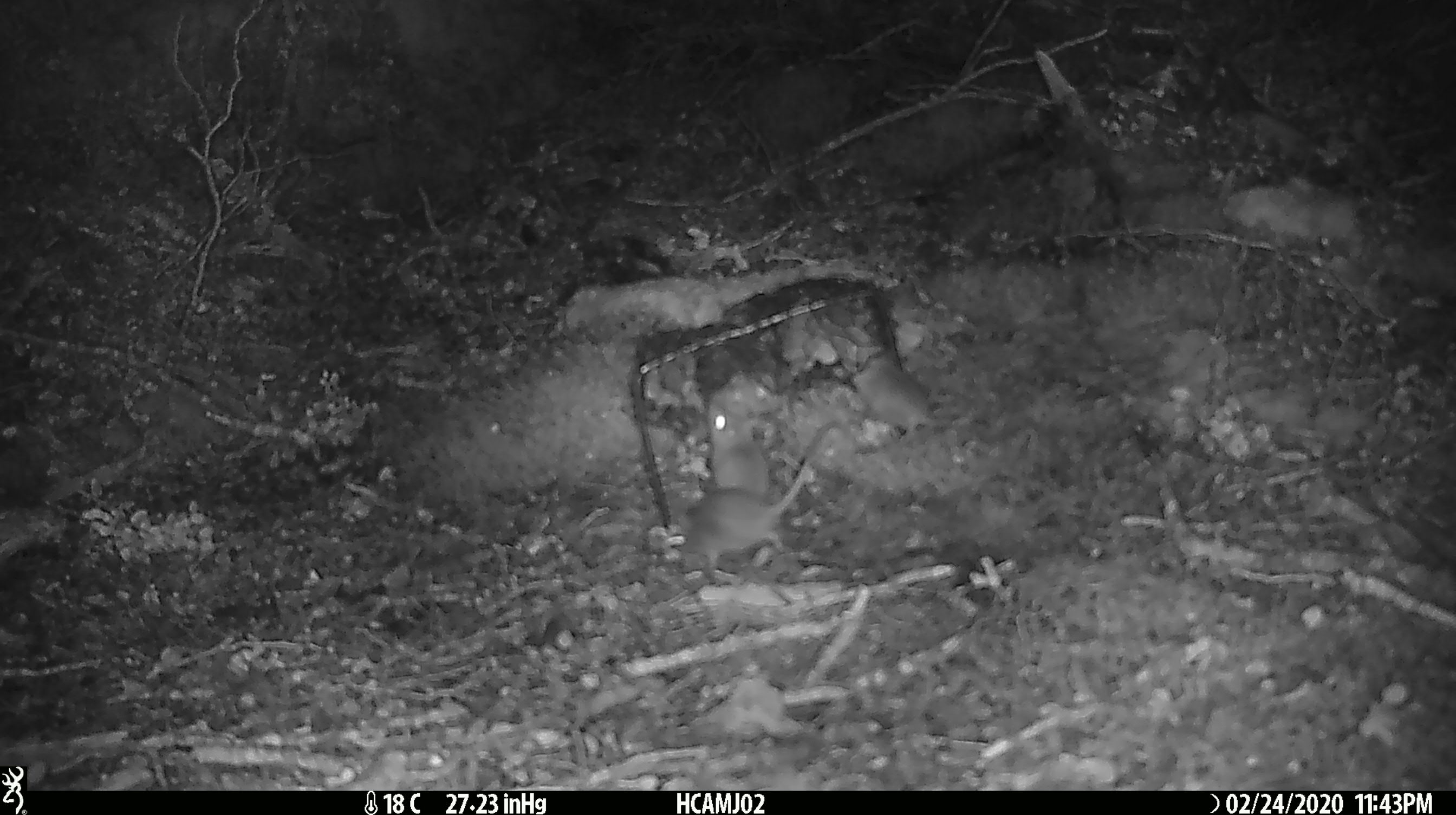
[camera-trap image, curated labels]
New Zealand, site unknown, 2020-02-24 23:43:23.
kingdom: Animalia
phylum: Chordata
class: Mammalia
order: Rodentia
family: Muridae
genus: Mus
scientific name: Mus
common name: mouse